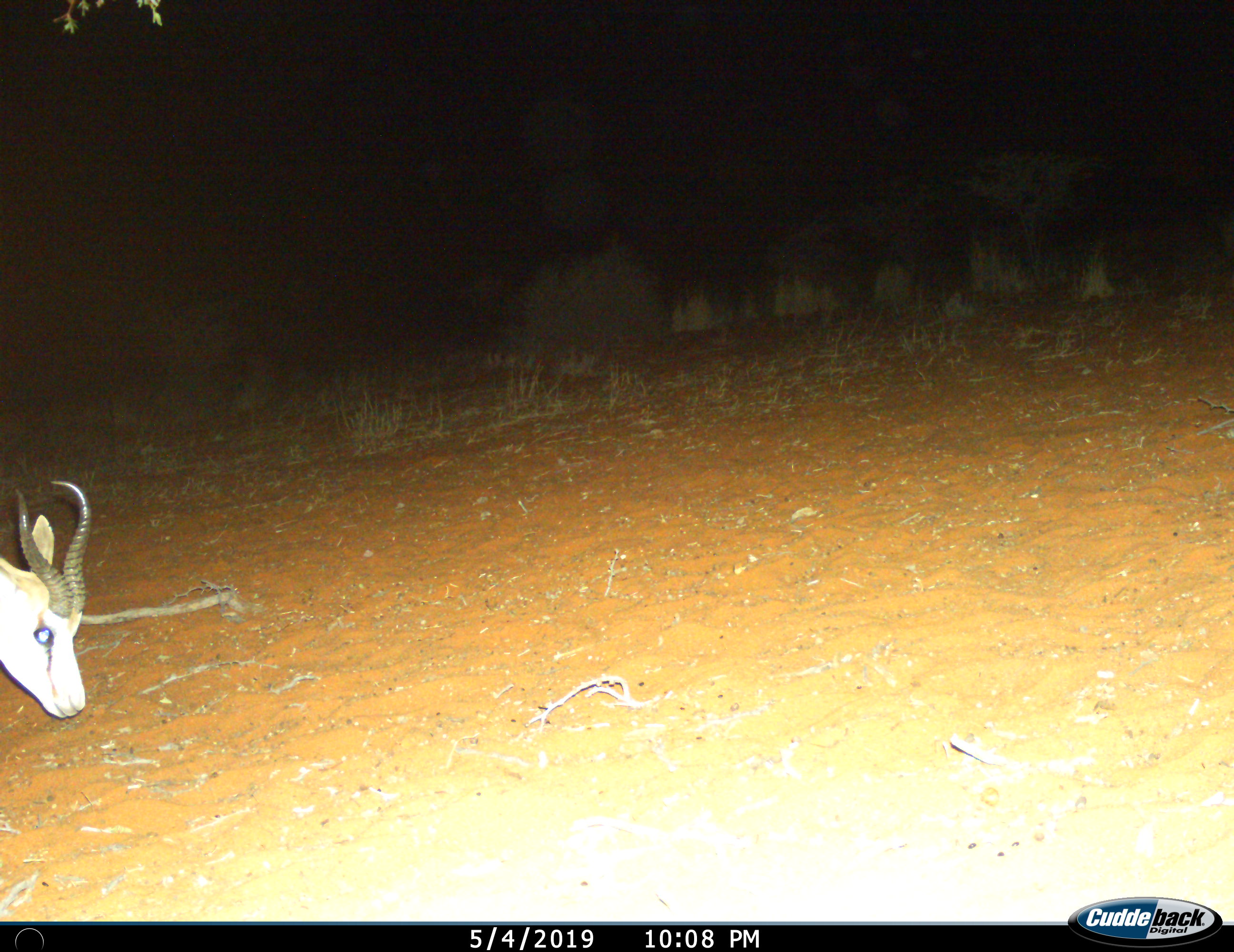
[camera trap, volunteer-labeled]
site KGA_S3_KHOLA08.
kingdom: Animalia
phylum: Chordata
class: Mammalia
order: Artiodactyla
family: Bovidae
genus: Antidorcas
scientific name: Antidorcas marsupialis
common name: springbok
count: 1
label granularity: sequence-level